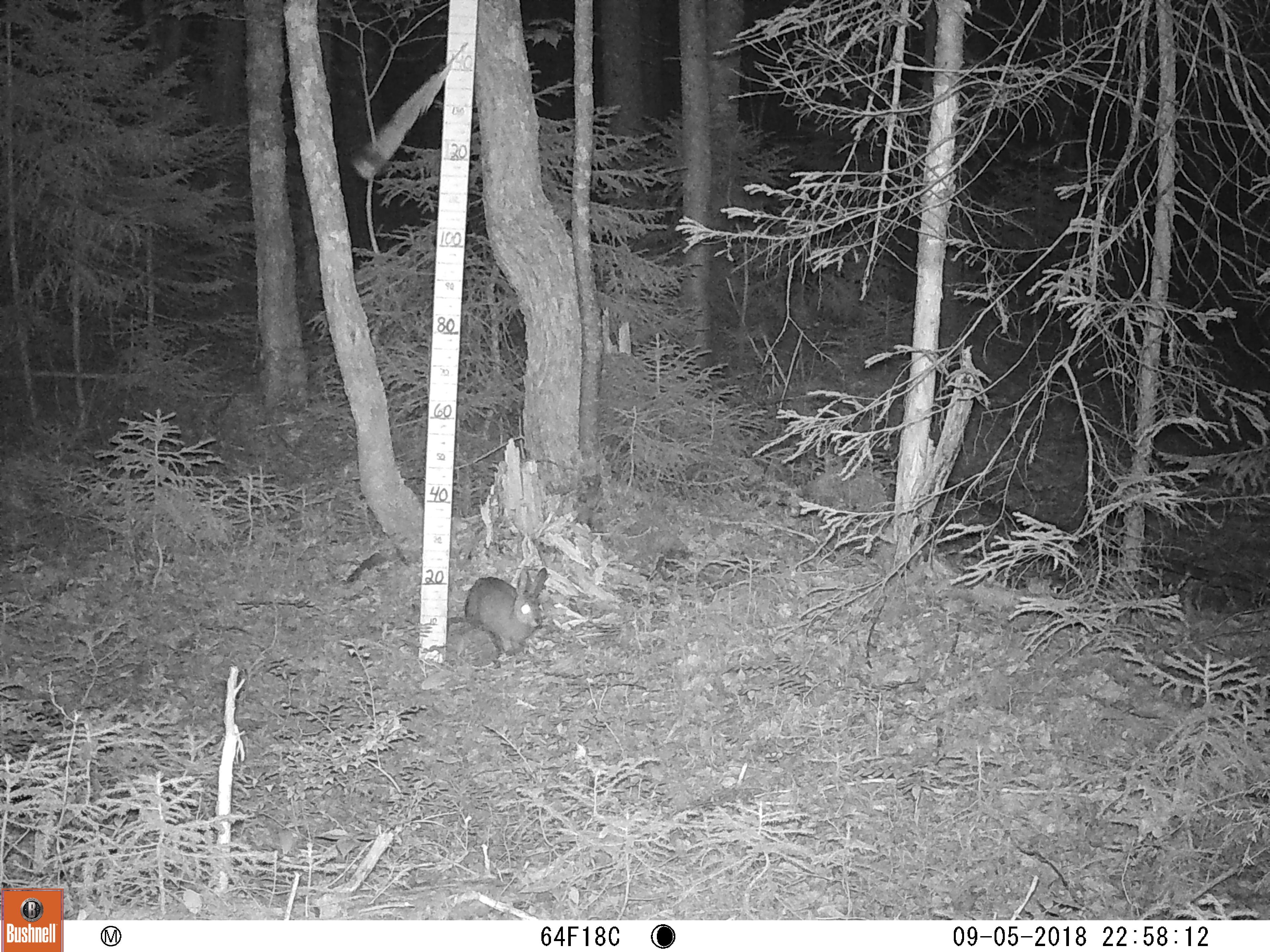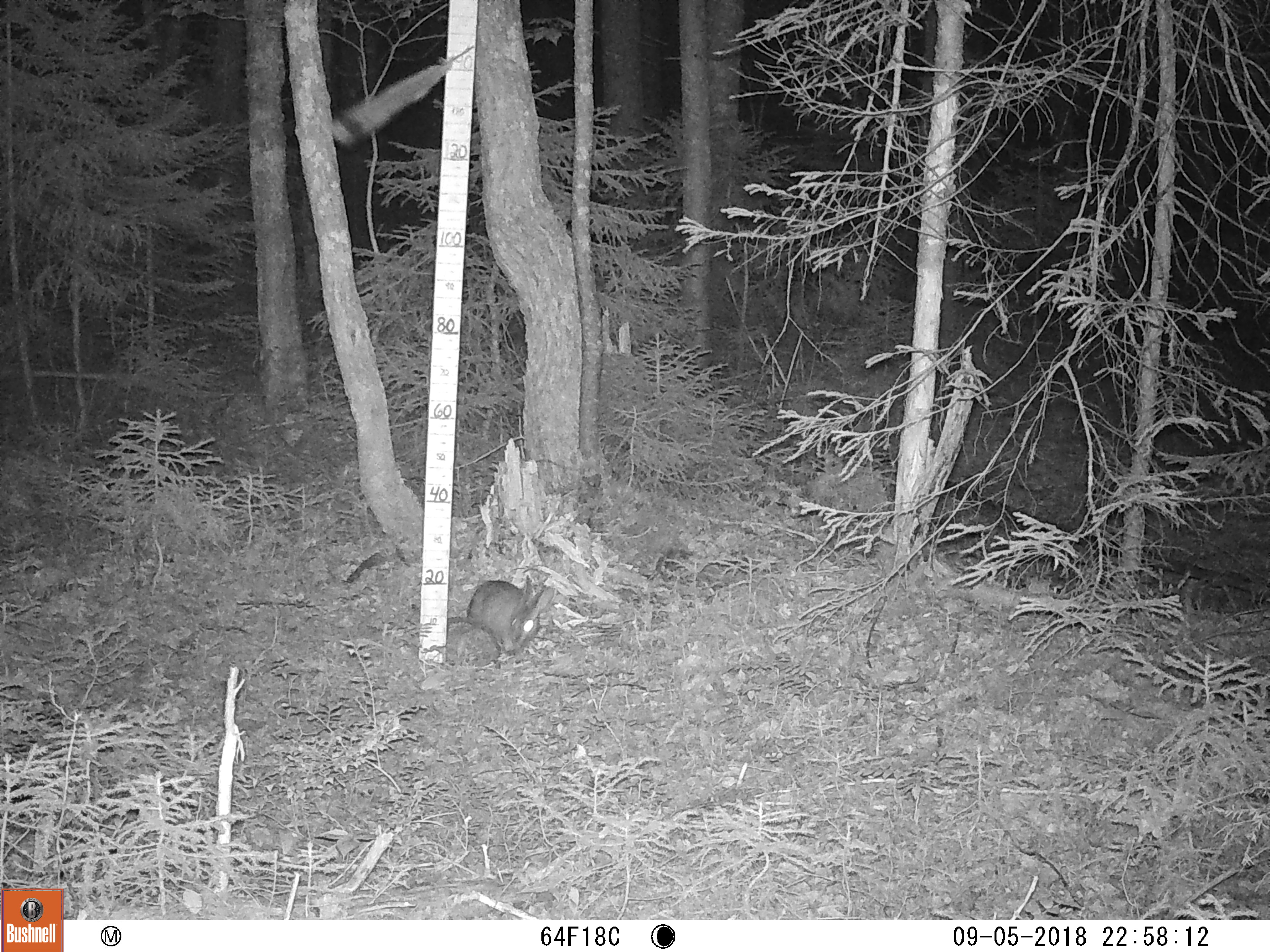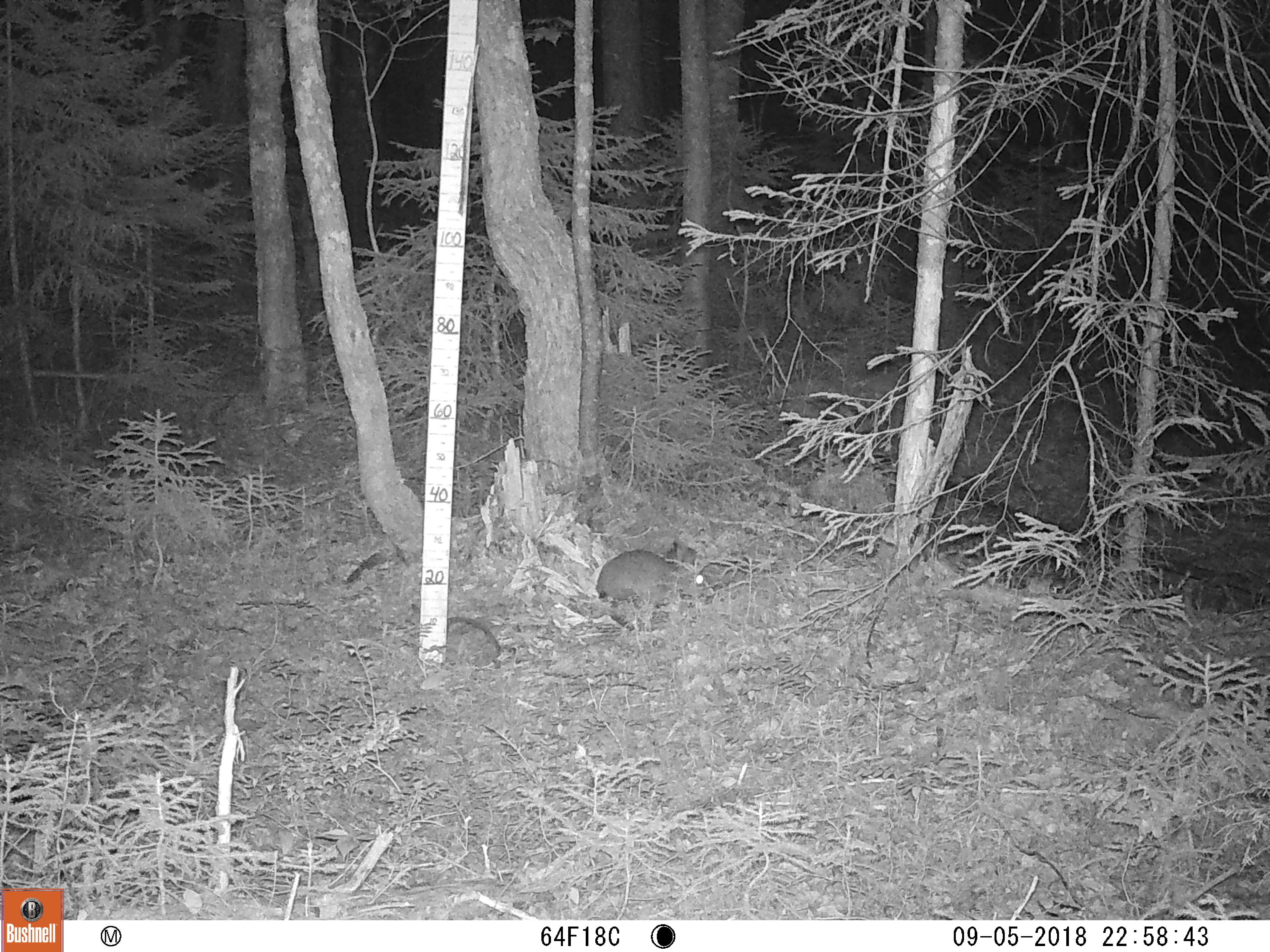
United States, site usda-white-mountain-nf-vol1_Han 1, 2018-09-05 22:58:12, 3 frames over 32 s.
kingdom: Animalia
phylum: Chordata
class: Mammalia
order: Lagomorpha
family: Leporidae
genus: Lepus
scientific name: Lepus americanus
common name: snowshoe hare